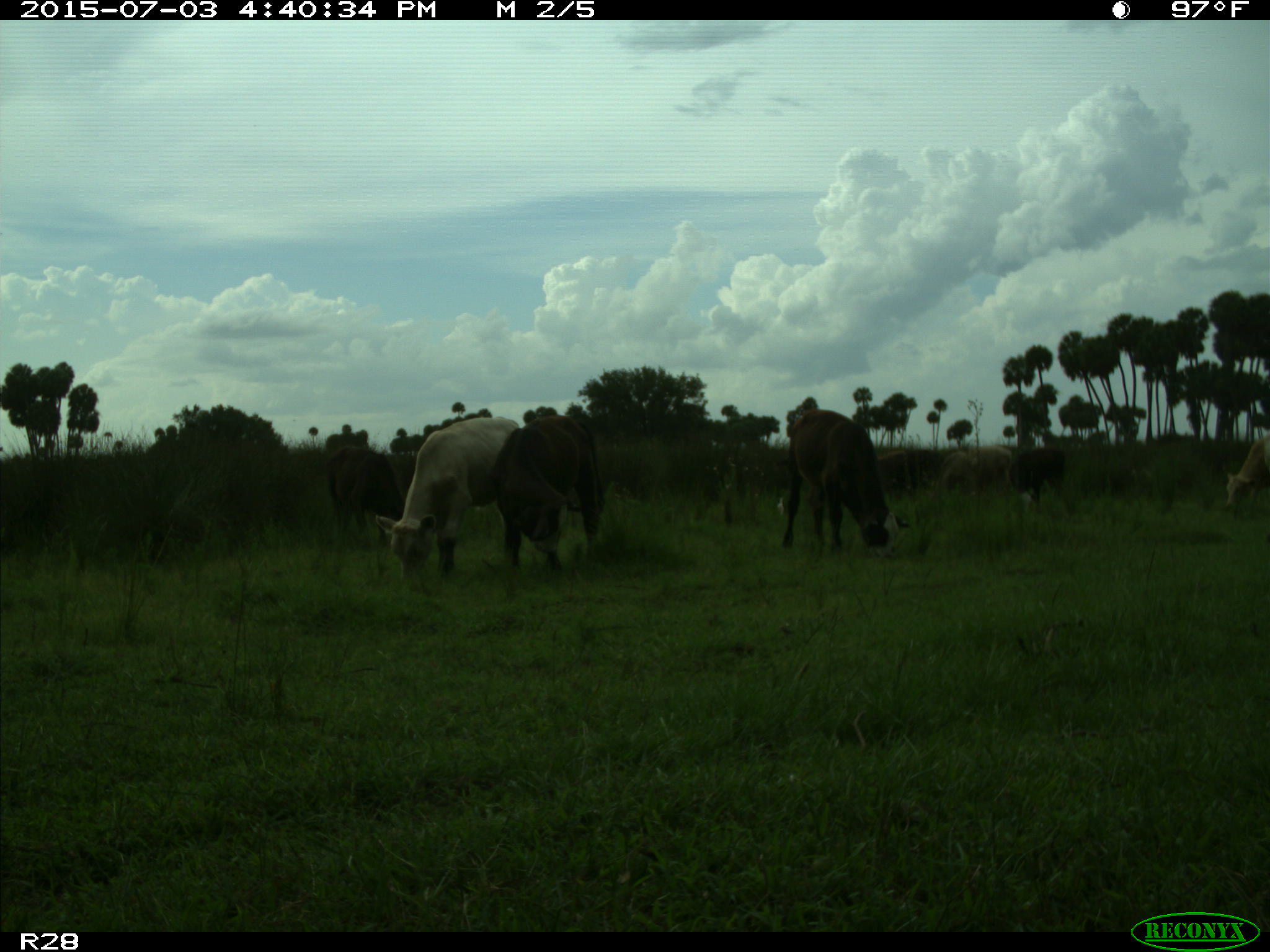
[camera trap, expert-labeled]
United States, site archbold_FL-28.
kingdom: Animalia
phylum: Chordata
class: Mammalia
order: Artiodactyla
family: Bovidae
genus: Bos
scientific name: Bos taurus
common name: domestic cow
Bos taurus (domestic cow).